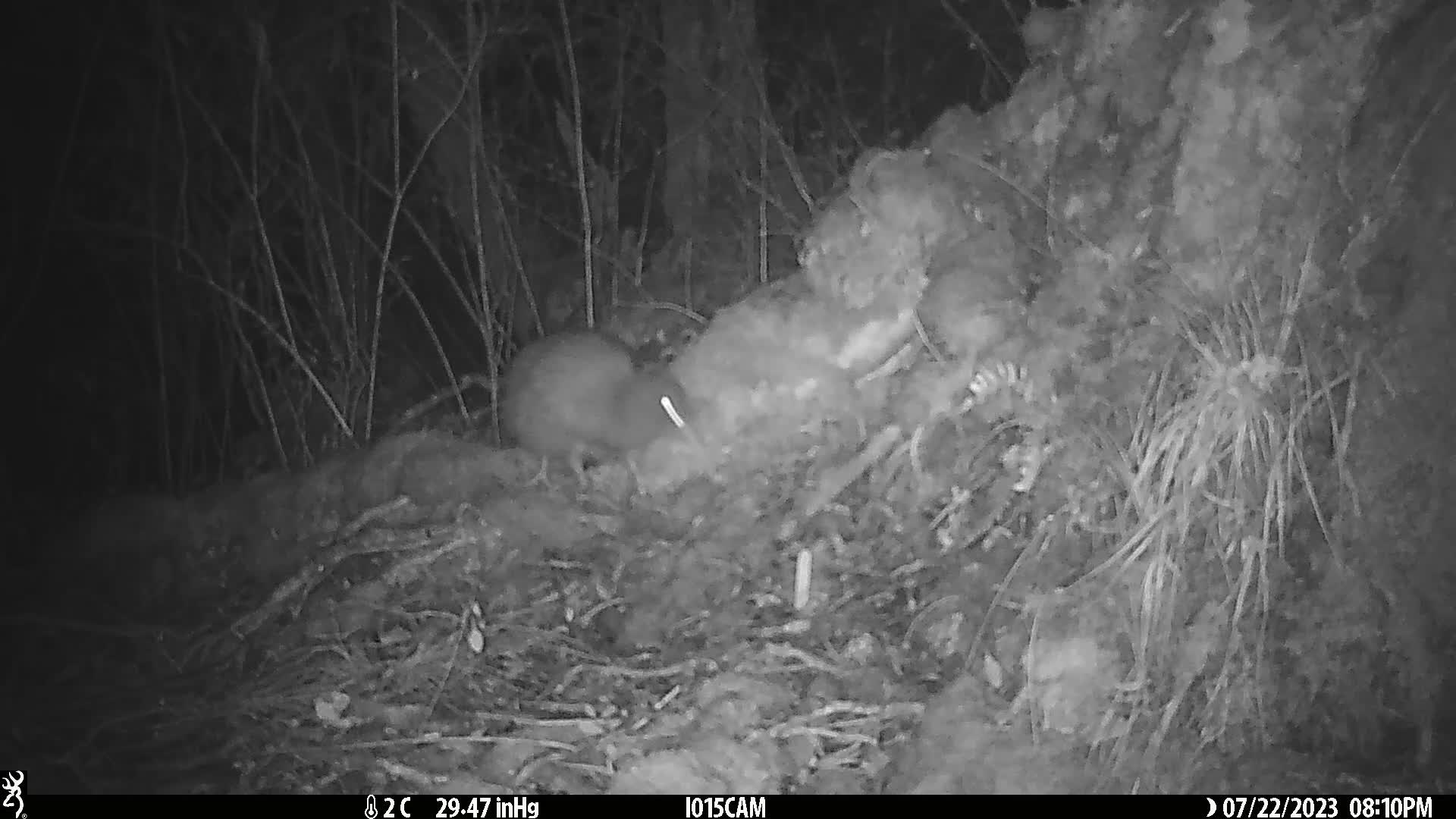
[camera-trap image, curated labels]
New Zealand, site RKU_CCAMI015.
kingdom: Animalia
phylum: Chordata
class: Aves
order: Apterygiformes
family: Apterygidae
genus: Apteryx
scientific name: Apteryx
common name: kiwi